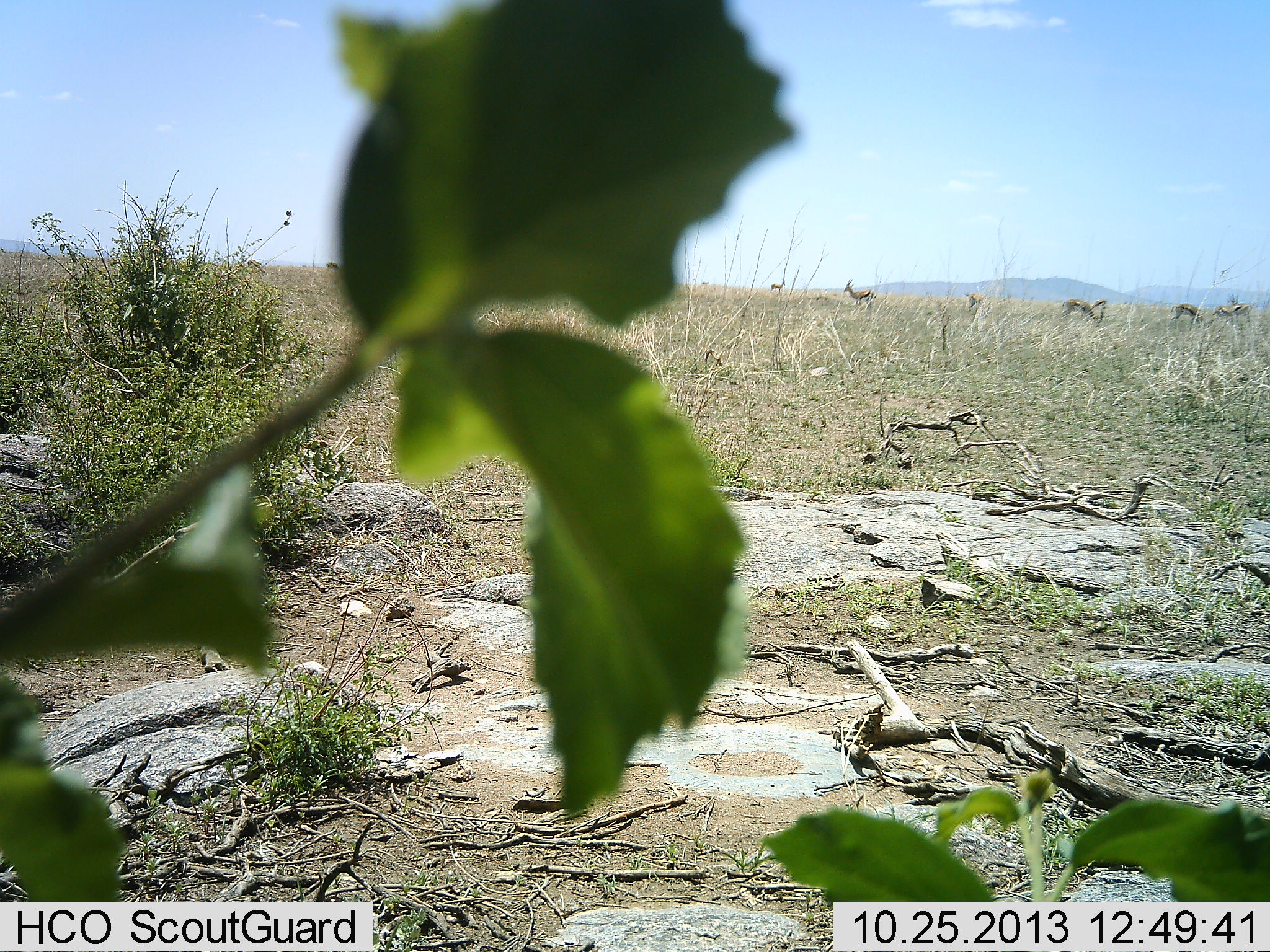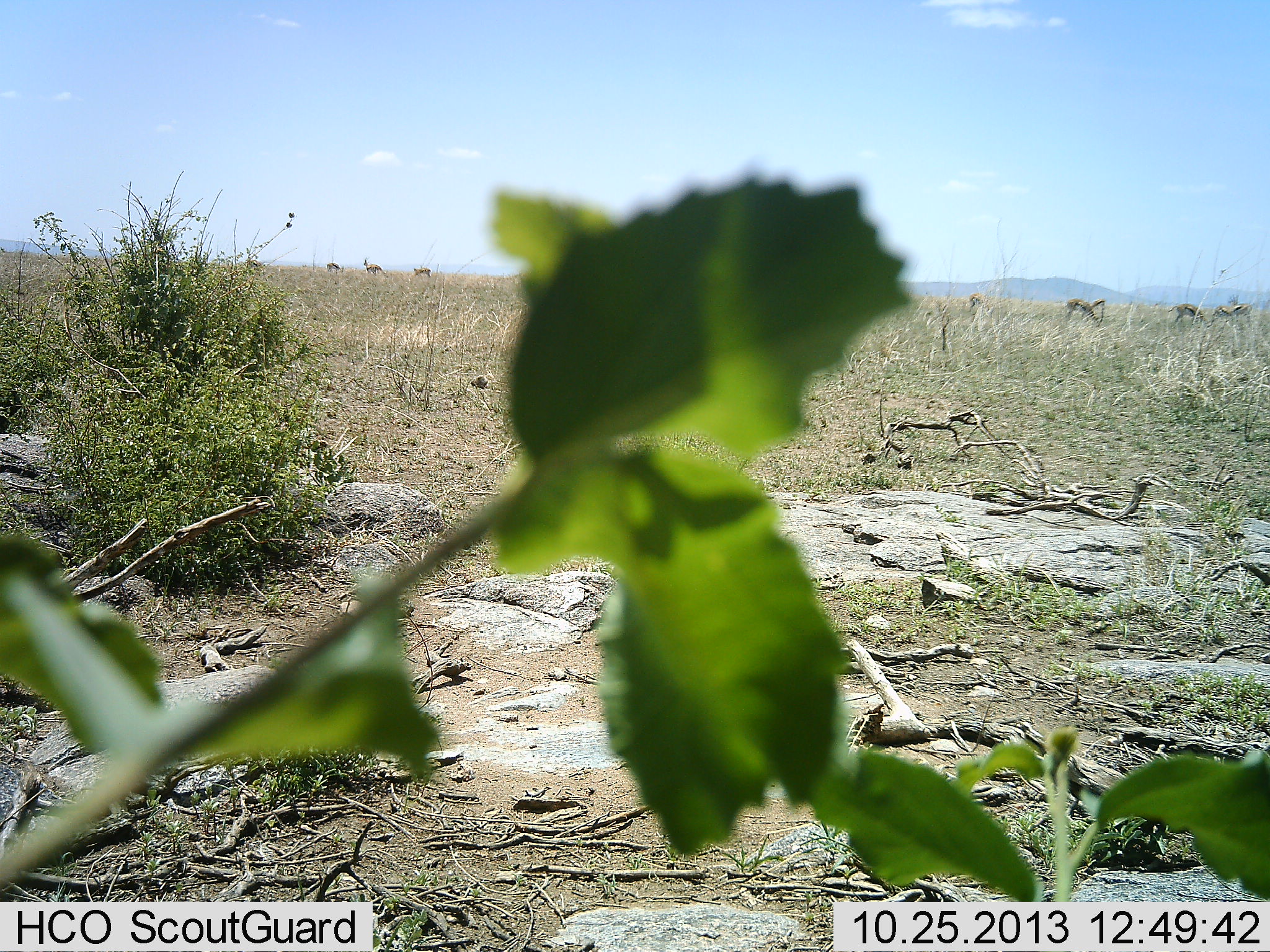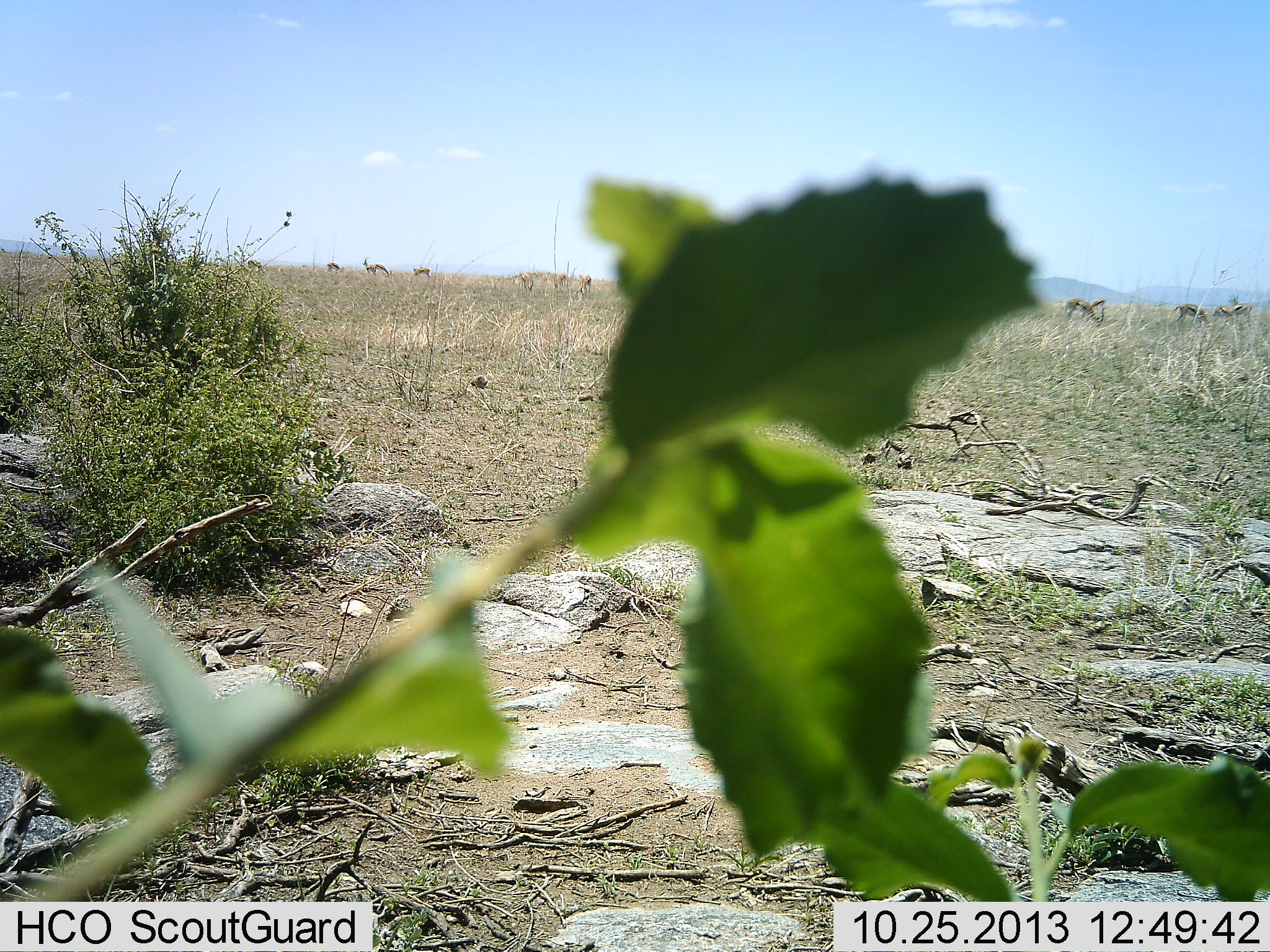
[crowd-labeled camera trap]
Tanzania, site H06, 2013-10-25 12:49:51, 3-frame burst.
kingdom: Animalia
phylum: Chordata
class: Mammalia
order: Artiodactyla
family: Bovidae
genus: Eudorcas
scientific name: Eudorcas thomsonii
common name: thomson's gazelle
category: gazellethomsons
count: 11-50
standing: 50%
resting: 7%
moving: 21%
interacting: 0%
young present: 0%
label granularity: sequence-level